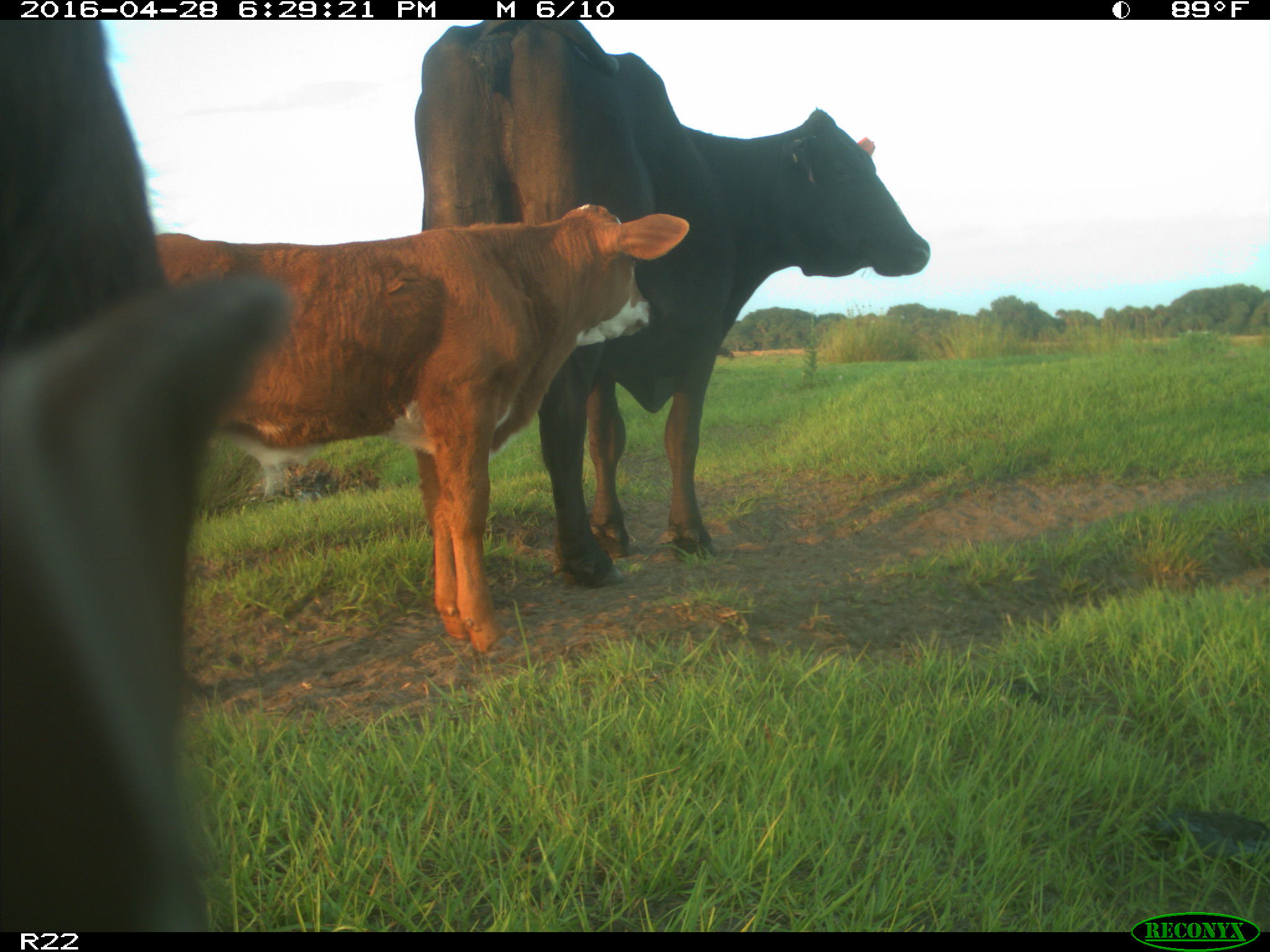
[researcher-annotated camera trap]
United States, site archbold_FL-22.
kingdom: Animalia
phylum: Chordata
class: Mammalia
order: Artiodactyla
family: Bovidae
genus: Bos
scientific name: Bos taurus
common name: domestic cow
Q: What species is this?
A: Bos taurus (domestic cow).